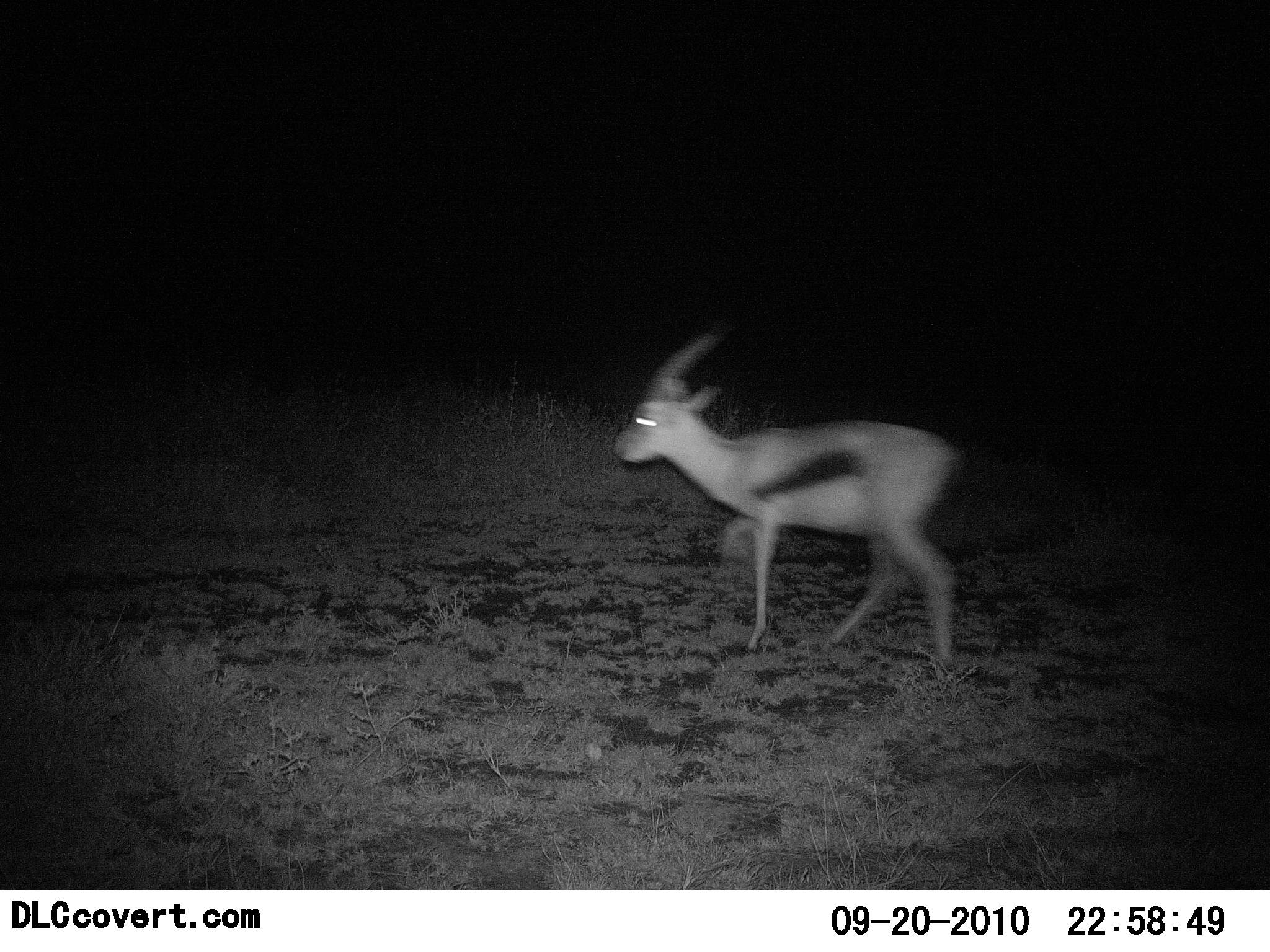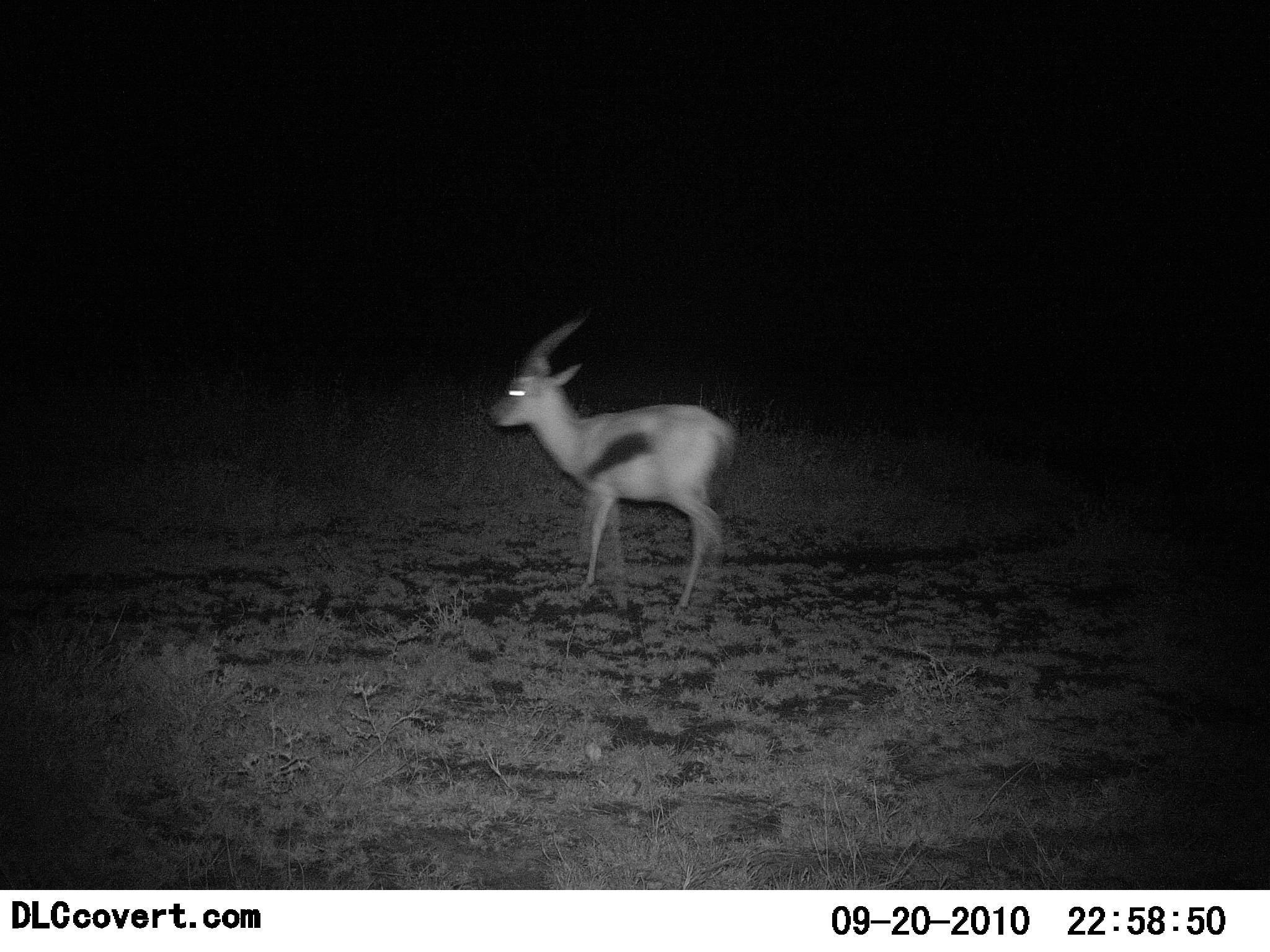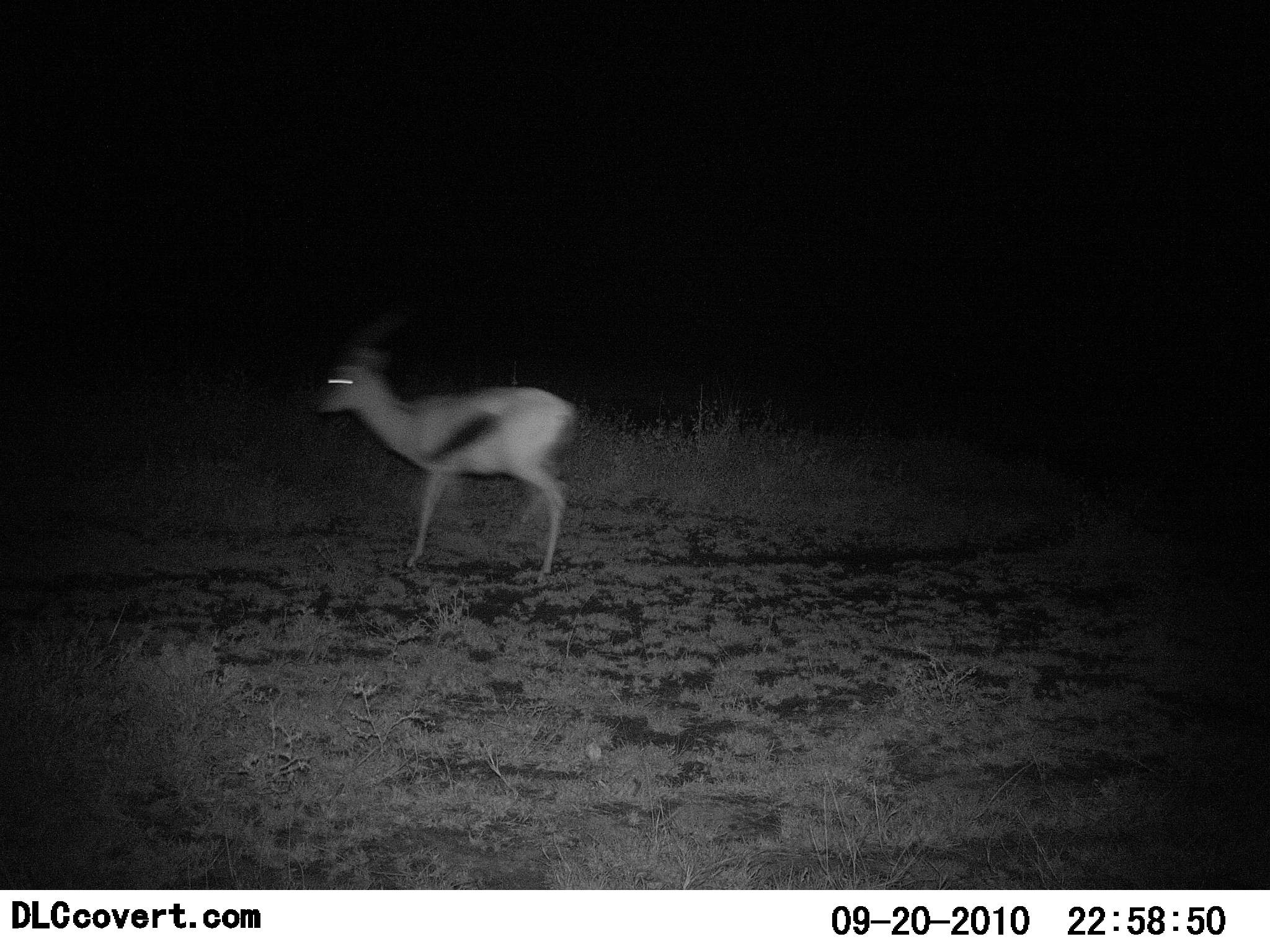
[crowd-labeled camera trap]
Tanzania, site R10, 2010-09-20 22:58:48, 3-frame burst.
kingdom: Animalia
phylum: Chordata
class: Mammalia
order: Artiodactyla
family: Bovidae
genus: Eudorcas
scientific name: Eudorcas thomsonii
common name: thomson's gazelle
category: gazellethomsons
Gazellethomsons (thomson's gazelle) (Eudorcas thomsonii), count 1. Behavior (volunteer vote fractions): standing 9%, resting 0%, moving 100%, interacting 0%. Young present (vote fraction): 0%. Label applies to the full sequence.